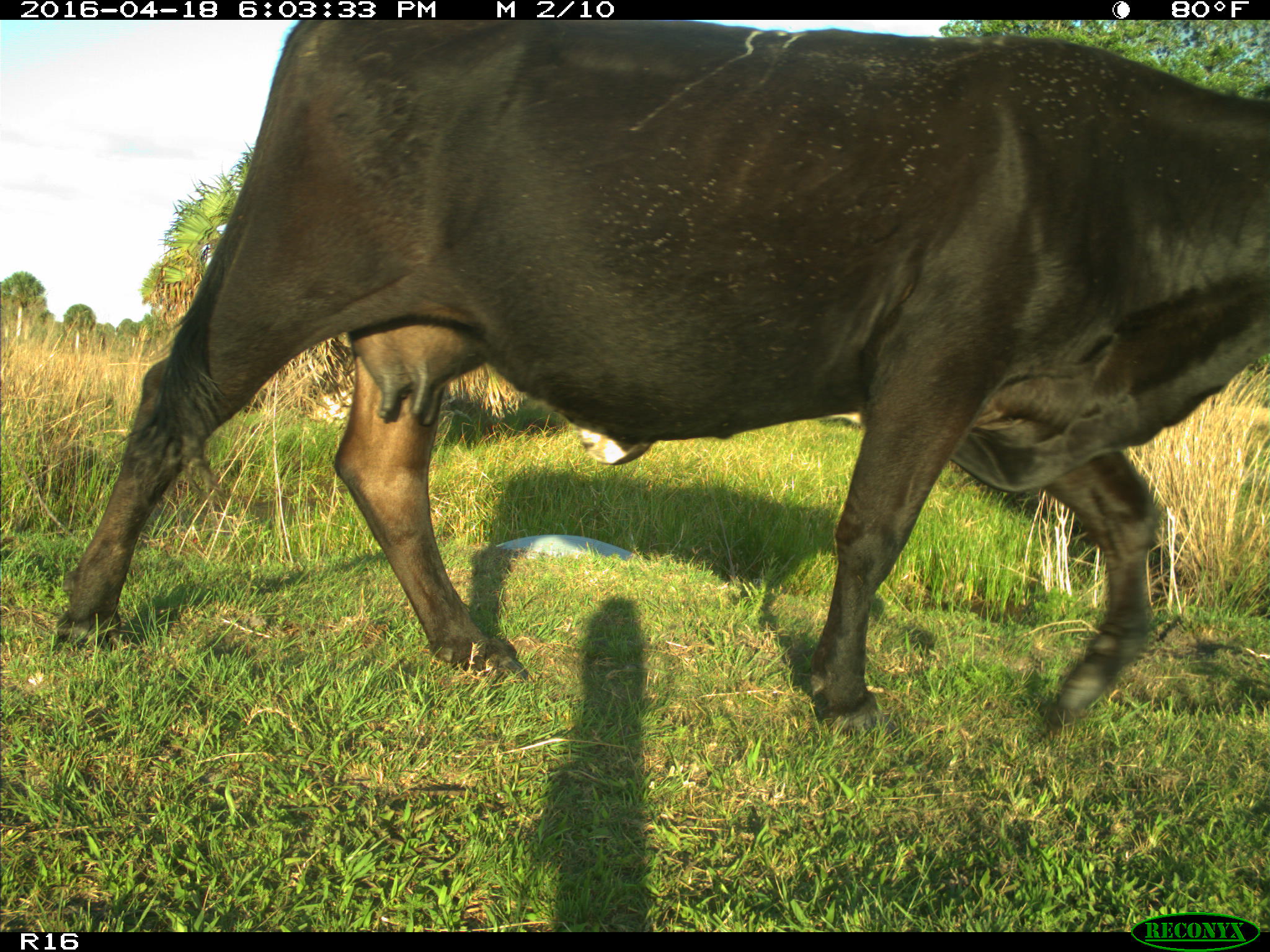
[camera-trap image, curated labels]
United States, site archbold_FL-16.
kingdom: Animalia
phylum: Chordata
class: Mammalia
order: Artiodactyla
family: Bovidae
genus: Bos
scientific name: Bos taurus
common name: domestic cow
Bos taurus (domestic cow).